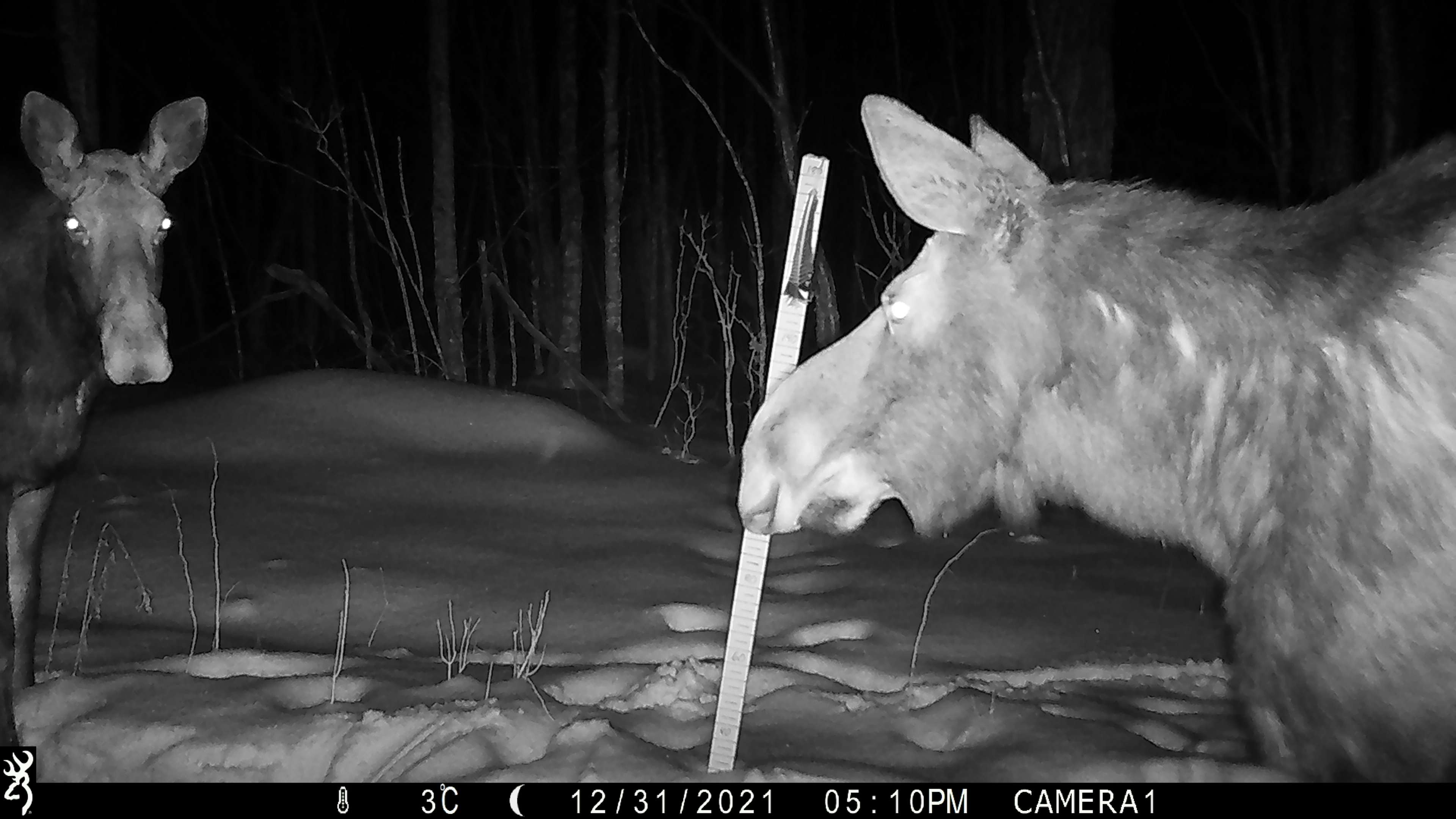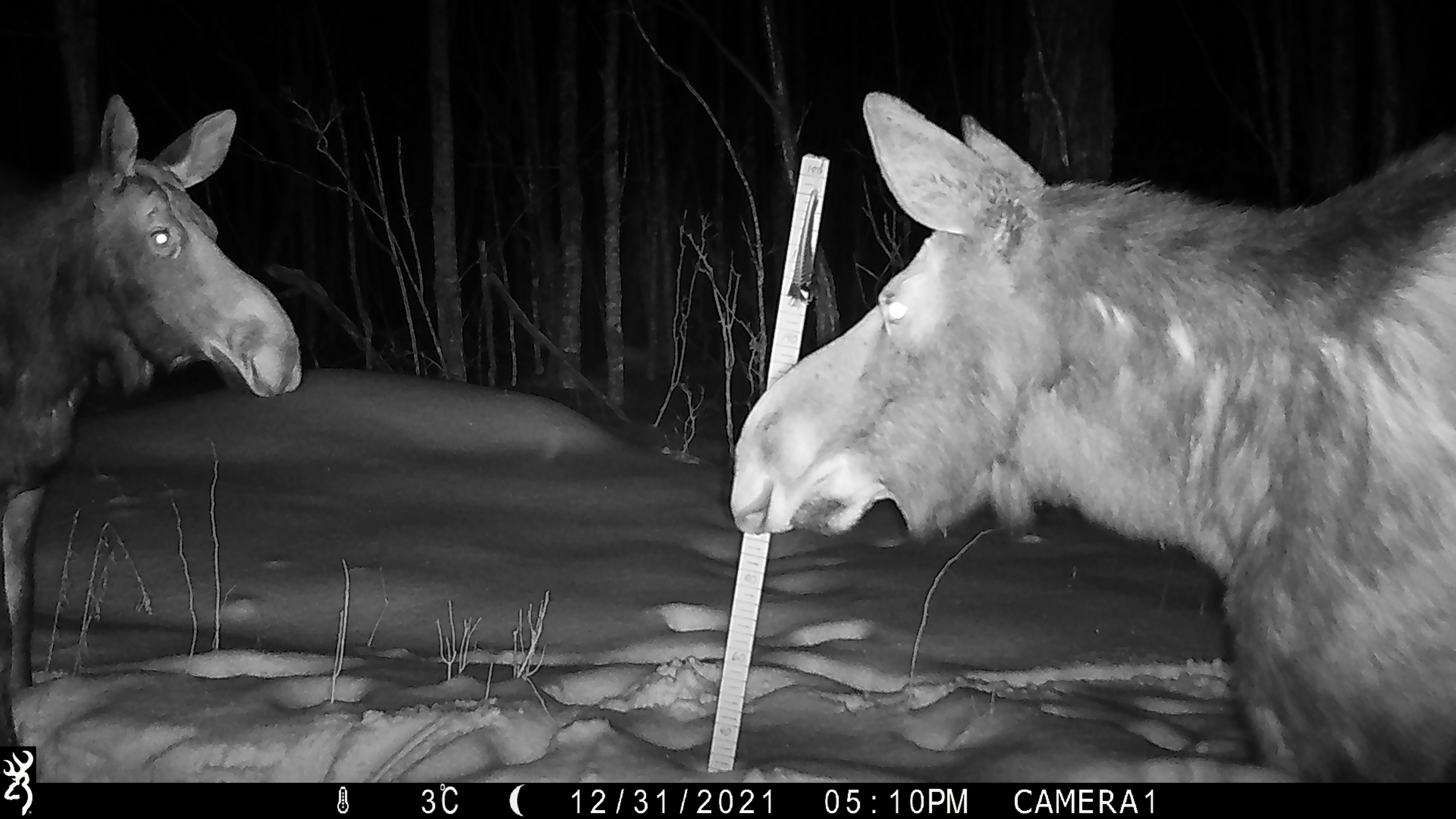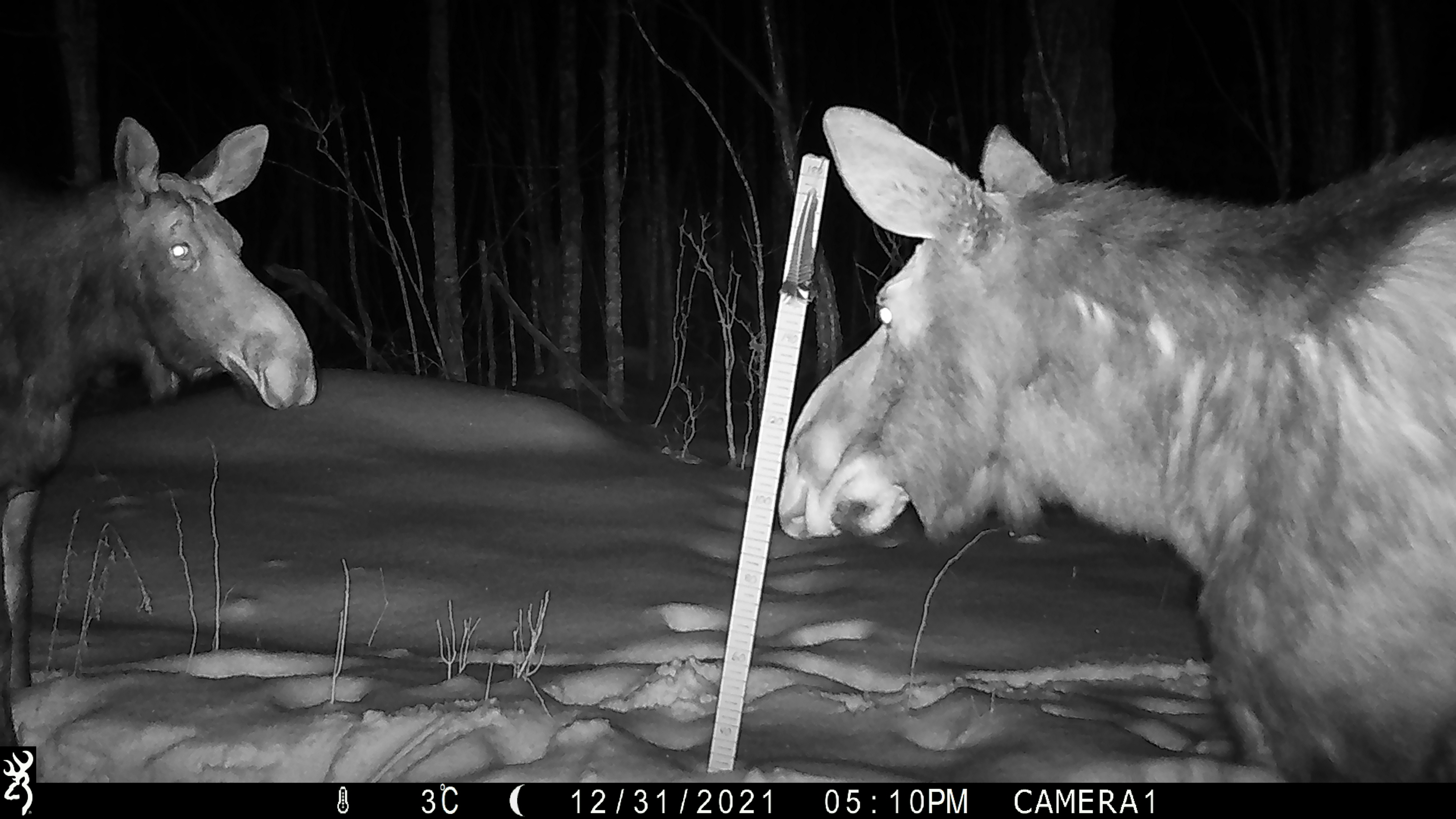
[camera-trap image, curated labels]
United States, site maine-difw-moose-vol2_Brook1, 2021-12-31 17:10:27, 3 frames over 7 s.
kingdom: Animalia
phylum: Chordata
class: Mammalia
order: Artiodactyla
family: Cervidae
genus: Alces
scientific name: Alces alces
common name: moose